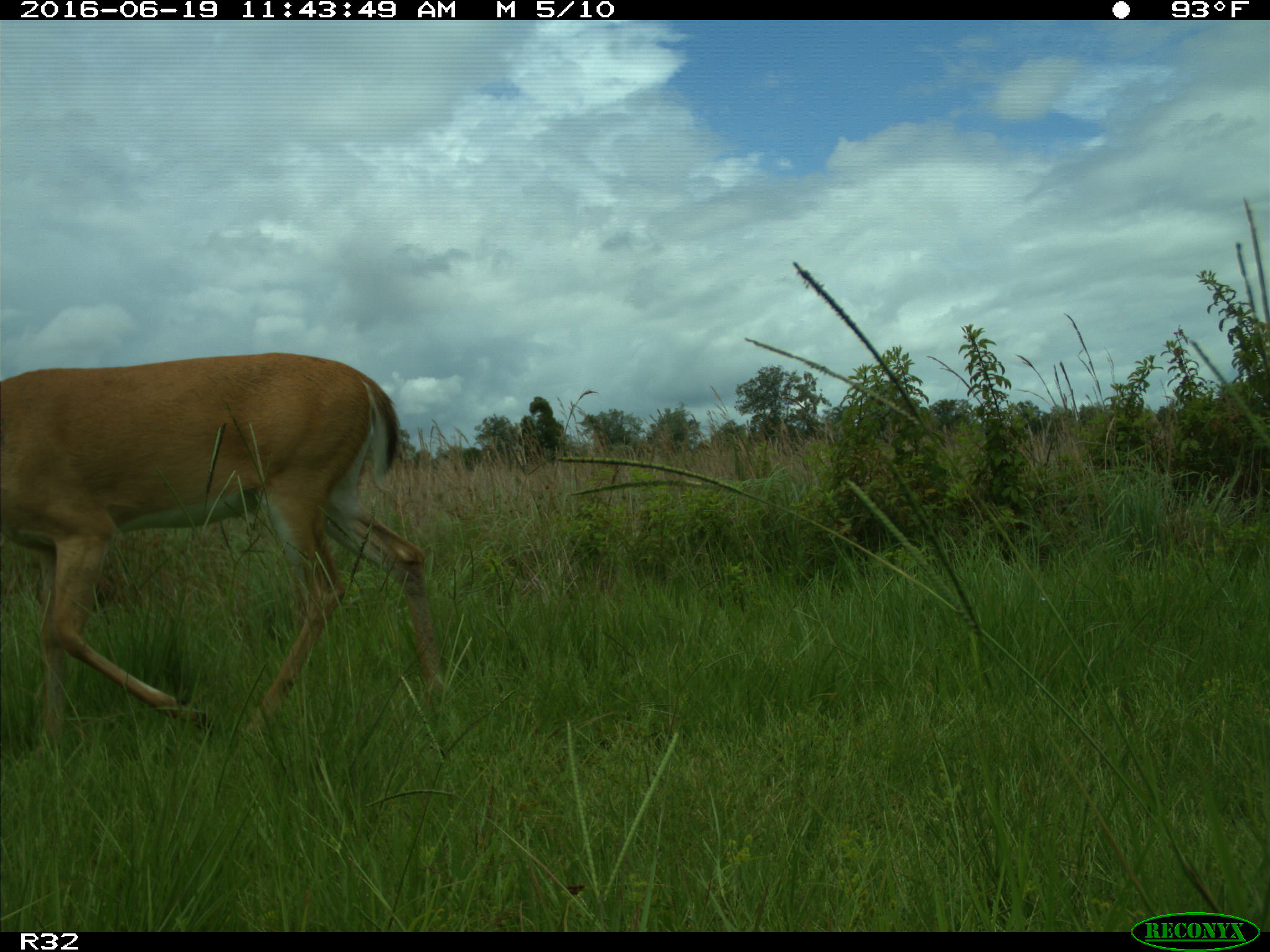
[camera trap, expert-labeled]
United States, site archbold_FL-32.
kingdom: Animalia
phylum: Chordata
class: Mammalia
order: Artiodactyla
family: Cervidae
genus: Odocoileus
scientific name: Odocoileus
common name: deer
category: unidentified deer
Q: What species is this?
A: Unidentified deer (deer) (Odocoileus).